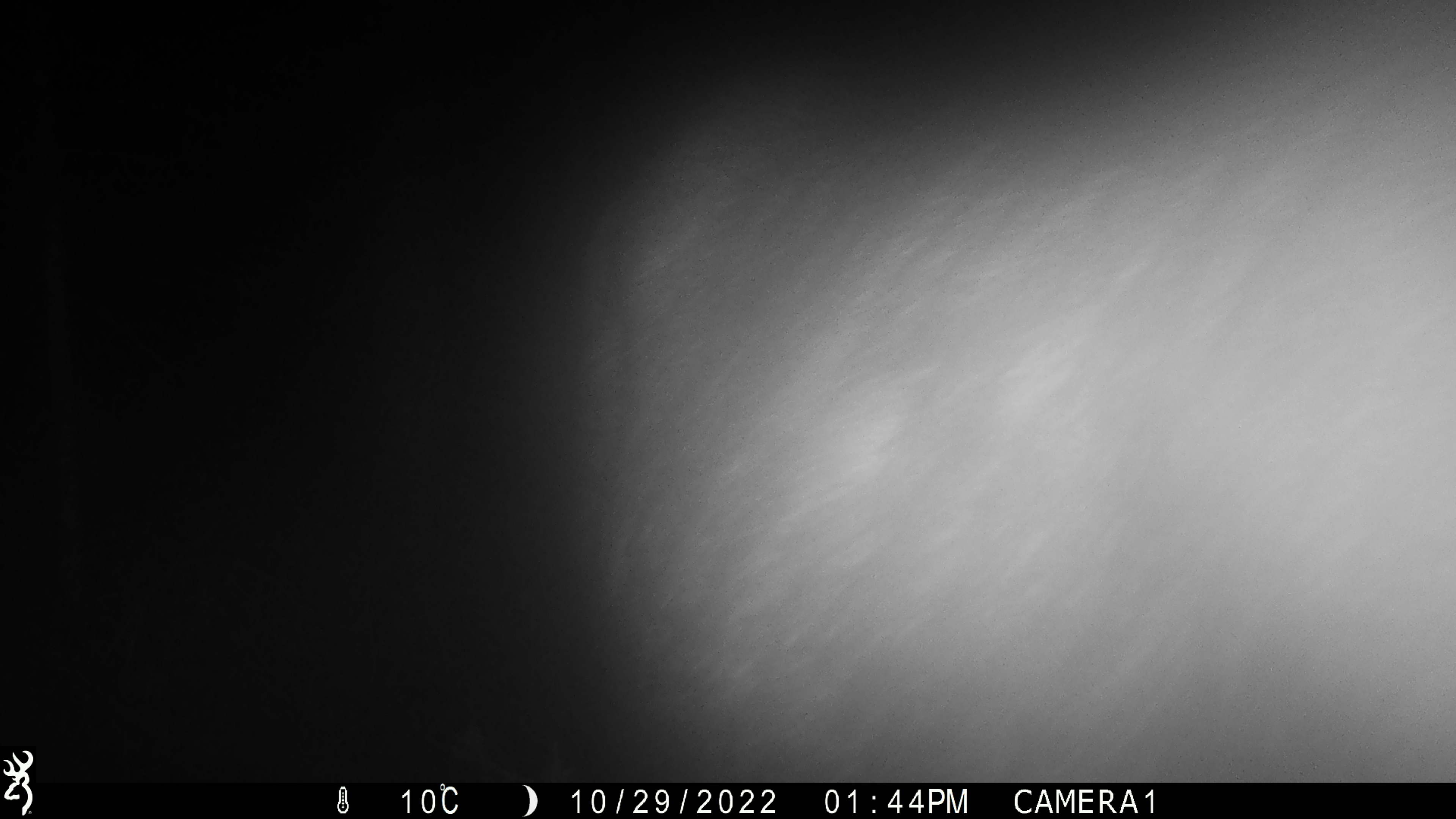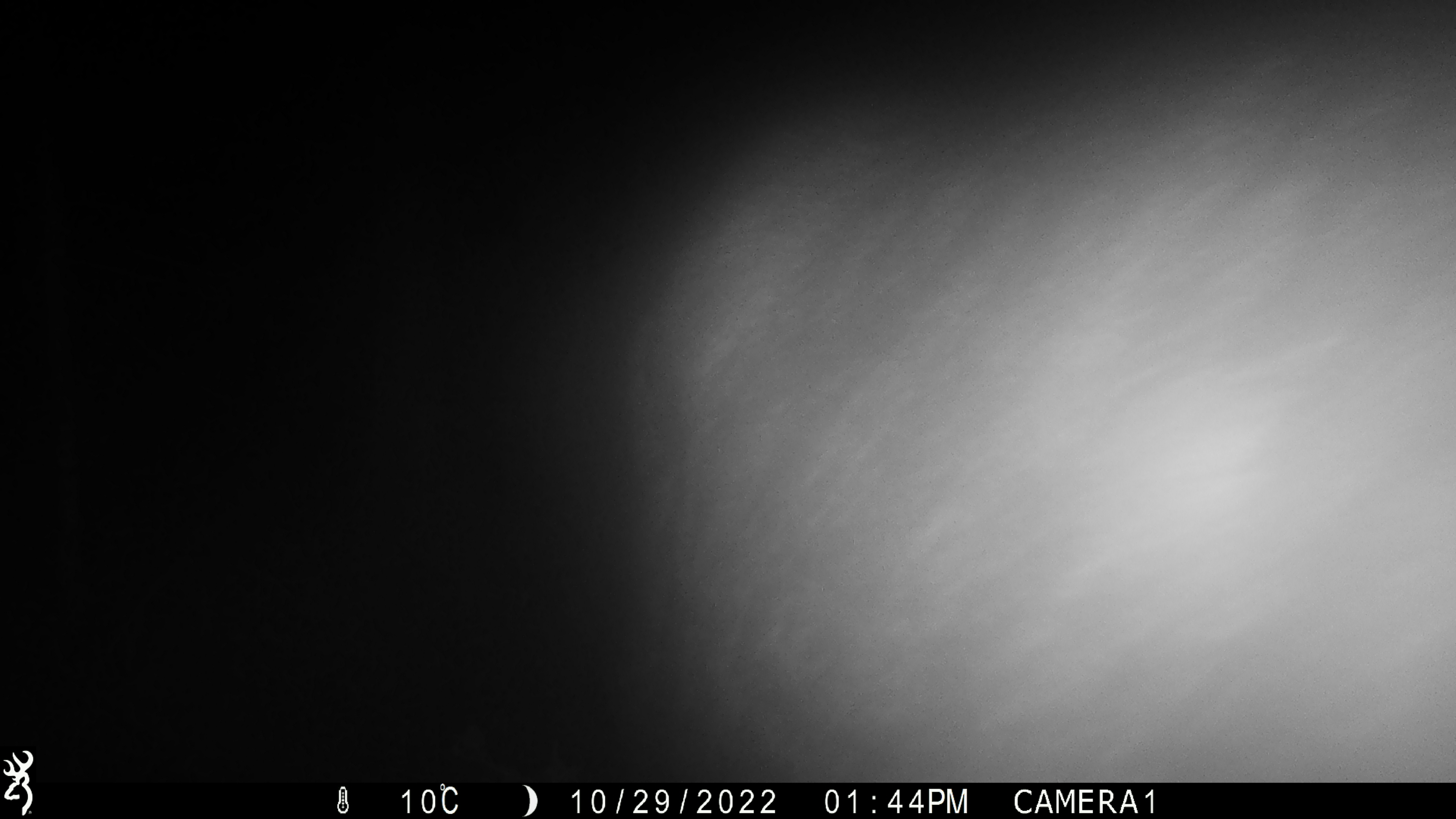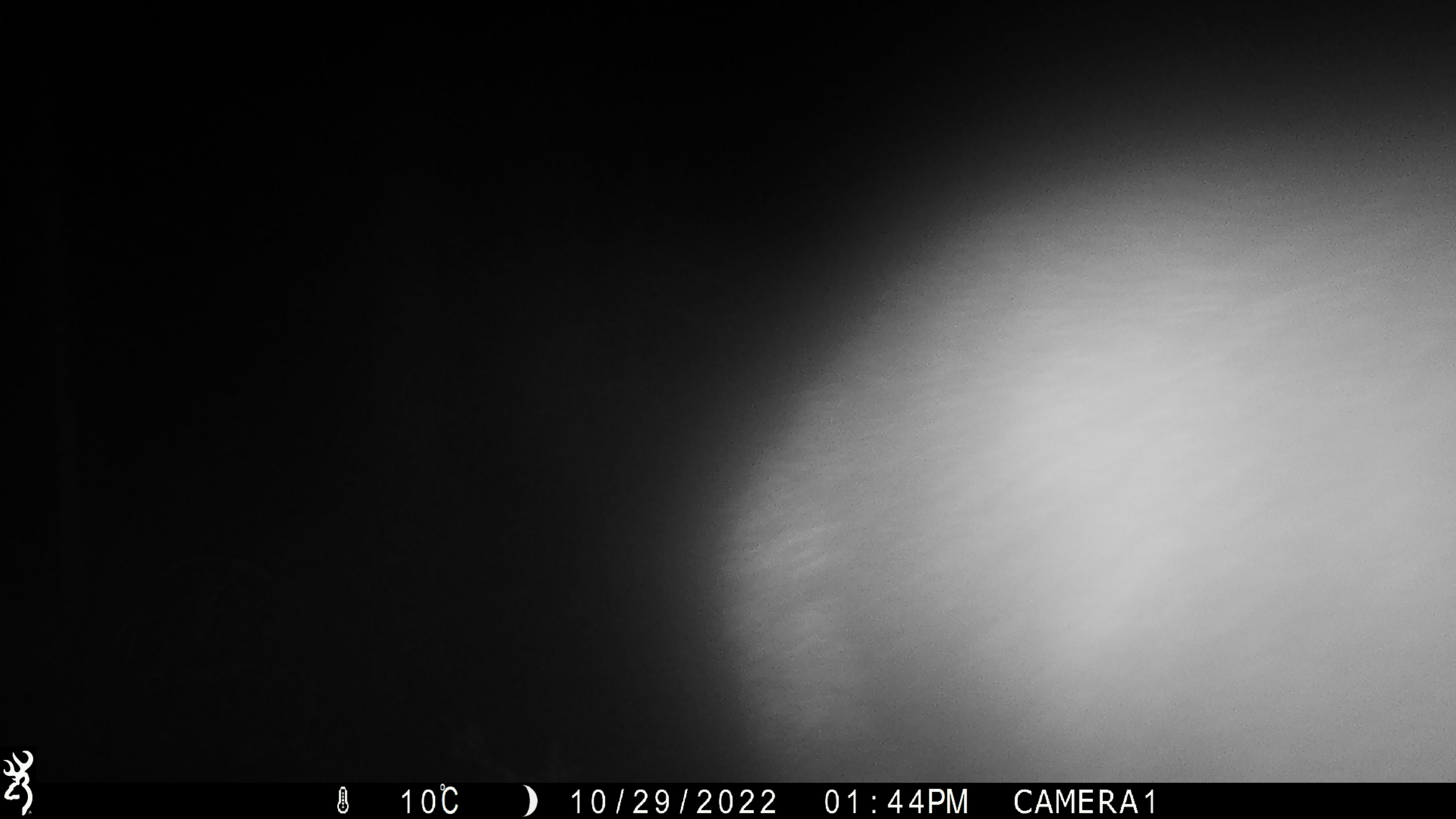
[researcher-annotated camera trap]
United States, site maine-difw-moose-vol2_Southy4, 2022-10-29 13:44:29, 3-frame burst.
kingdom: Animalia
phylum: Chordata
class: Mammalia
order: Artiodactyla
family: Cervidae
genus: Alces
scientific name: Alces alces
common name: moose